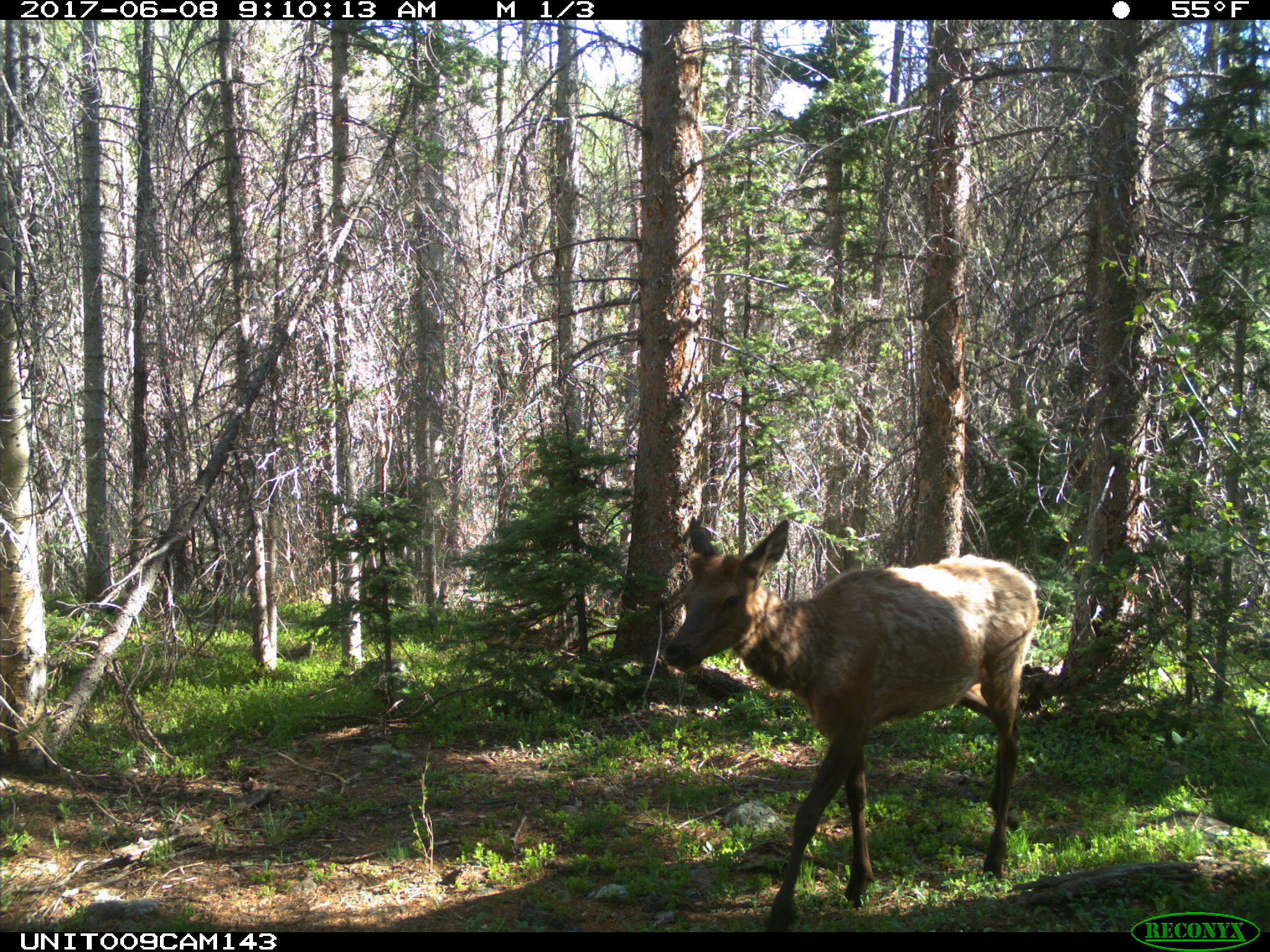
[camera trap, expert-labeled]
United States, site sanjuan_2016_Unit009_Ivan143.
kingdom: Animalia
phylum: Chordata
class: Mammalia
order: Artiodactyla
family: Cervidae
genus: Cervus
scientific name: Cervus elaphus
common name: red deer